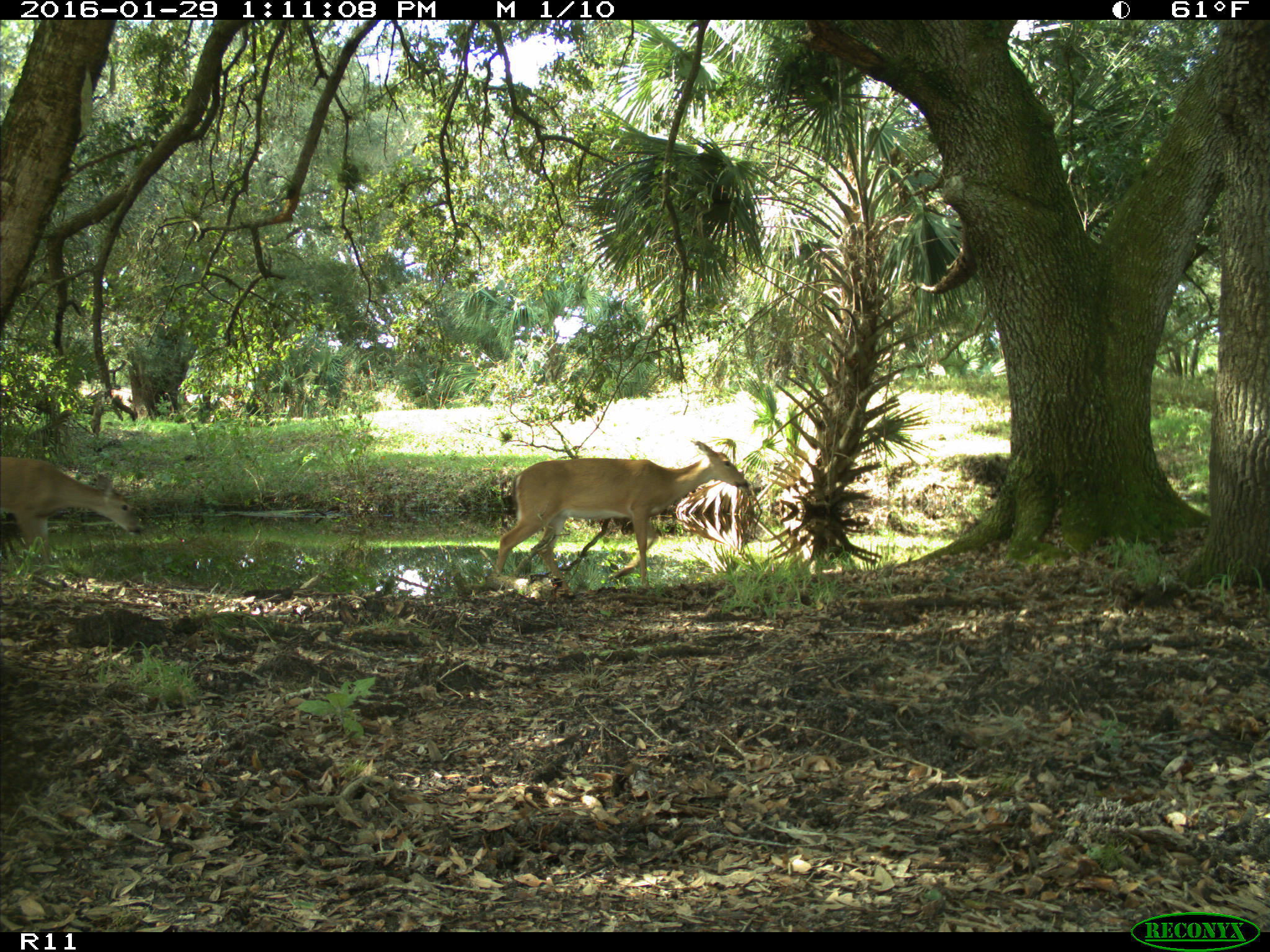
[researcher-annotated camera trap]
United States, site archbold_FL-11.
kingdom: Animalia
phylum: Chordata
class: Mammalia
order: Artiodactyla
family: Cervidae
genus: Odocoileus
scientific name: Odocoileus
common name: deer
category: unidentified deer